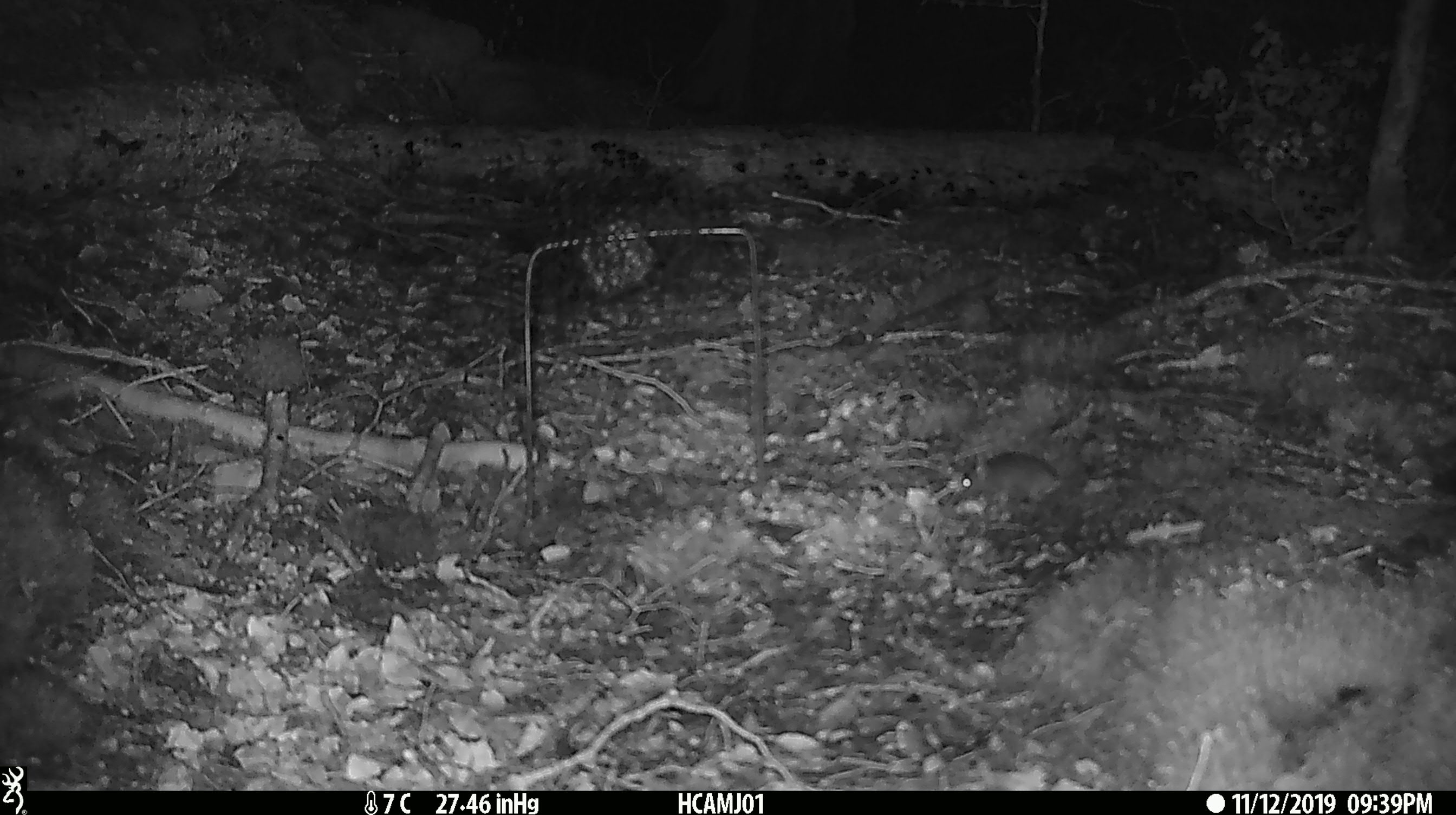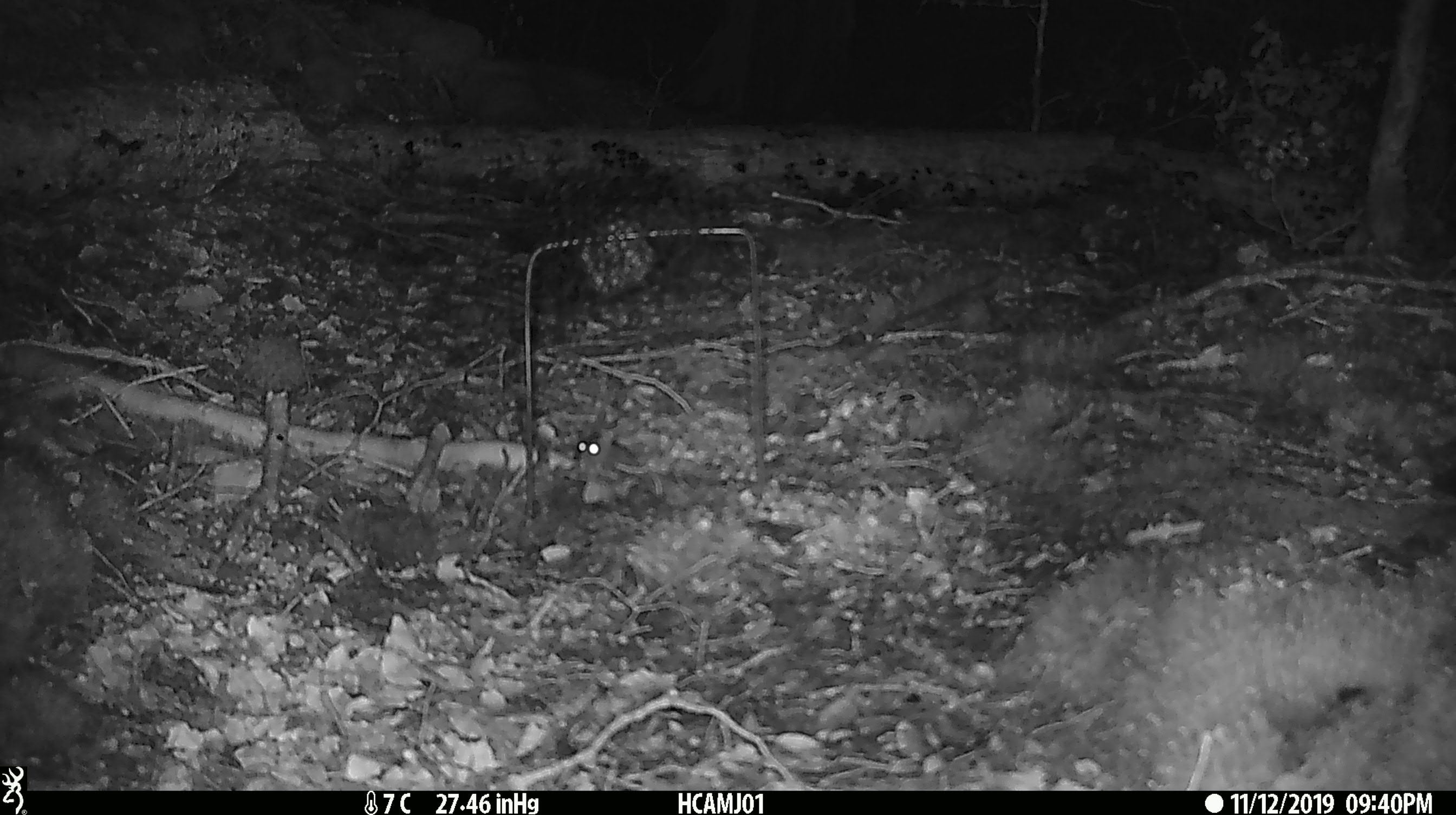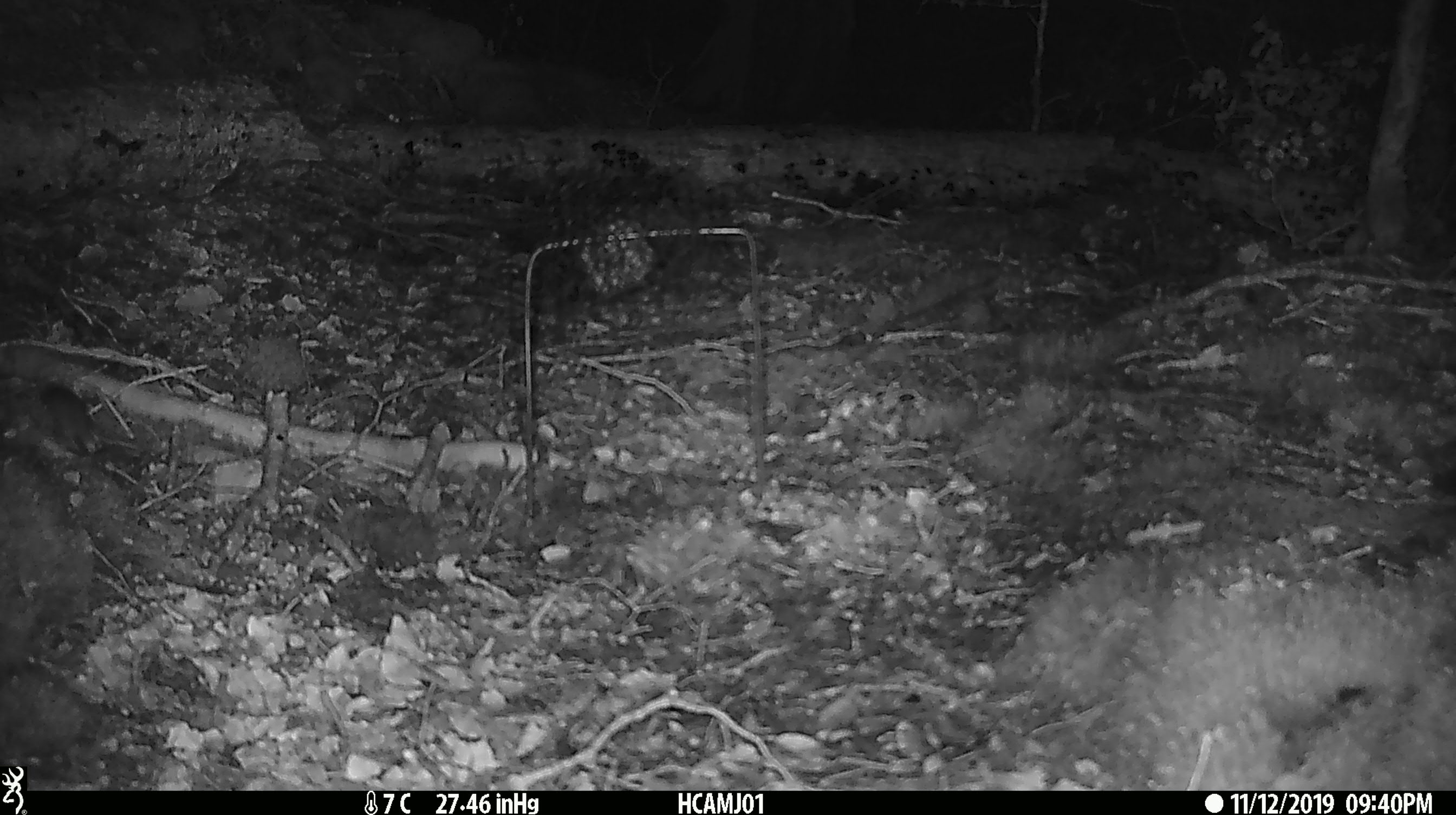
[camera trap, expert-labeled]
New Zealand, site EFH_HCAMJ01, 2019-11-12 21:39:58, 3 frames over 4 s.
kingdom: Animalia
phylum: Chordata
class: Mammalia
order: Rodentia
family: Muridae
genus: Mus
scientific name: Mus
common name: mouse